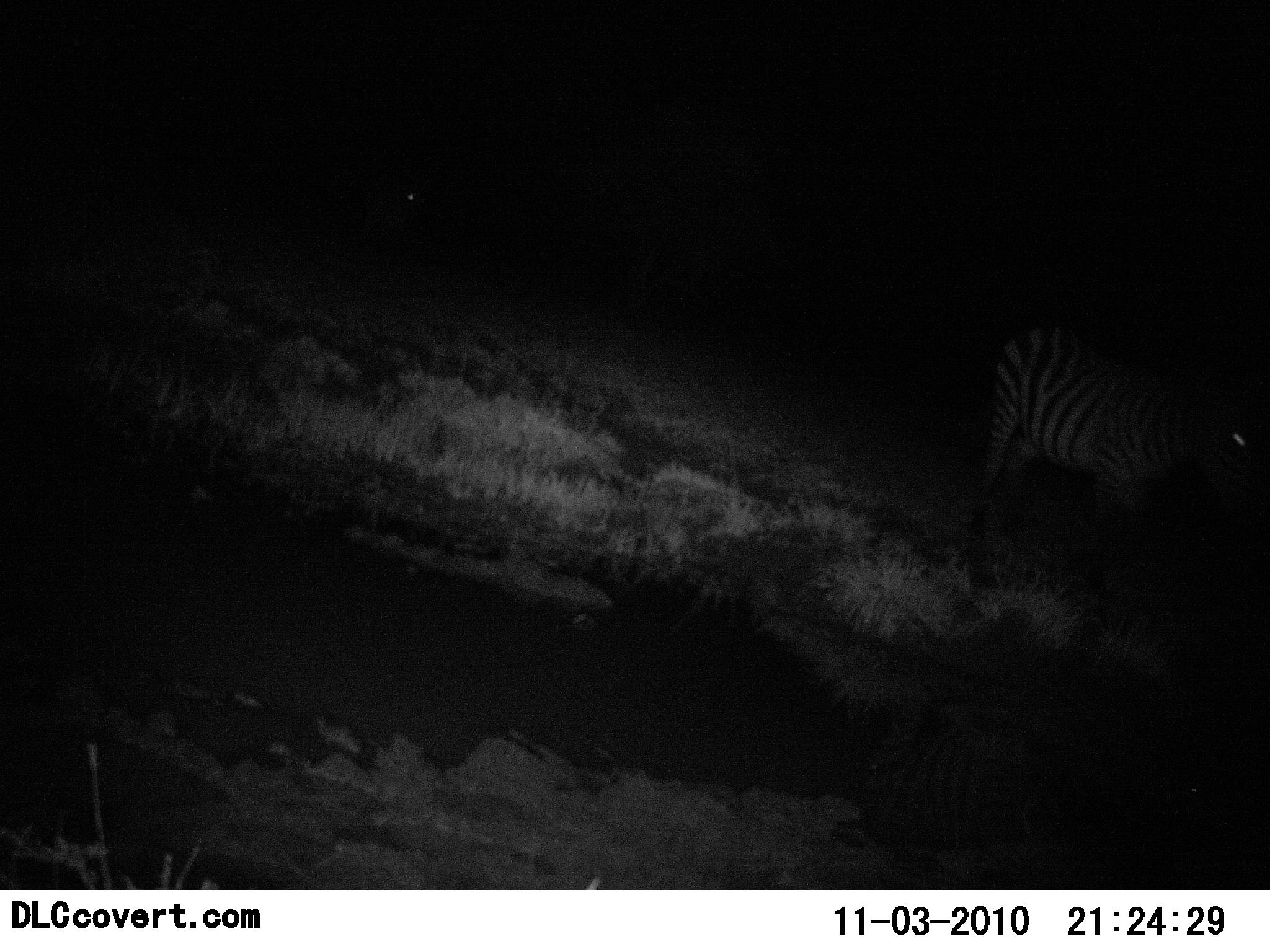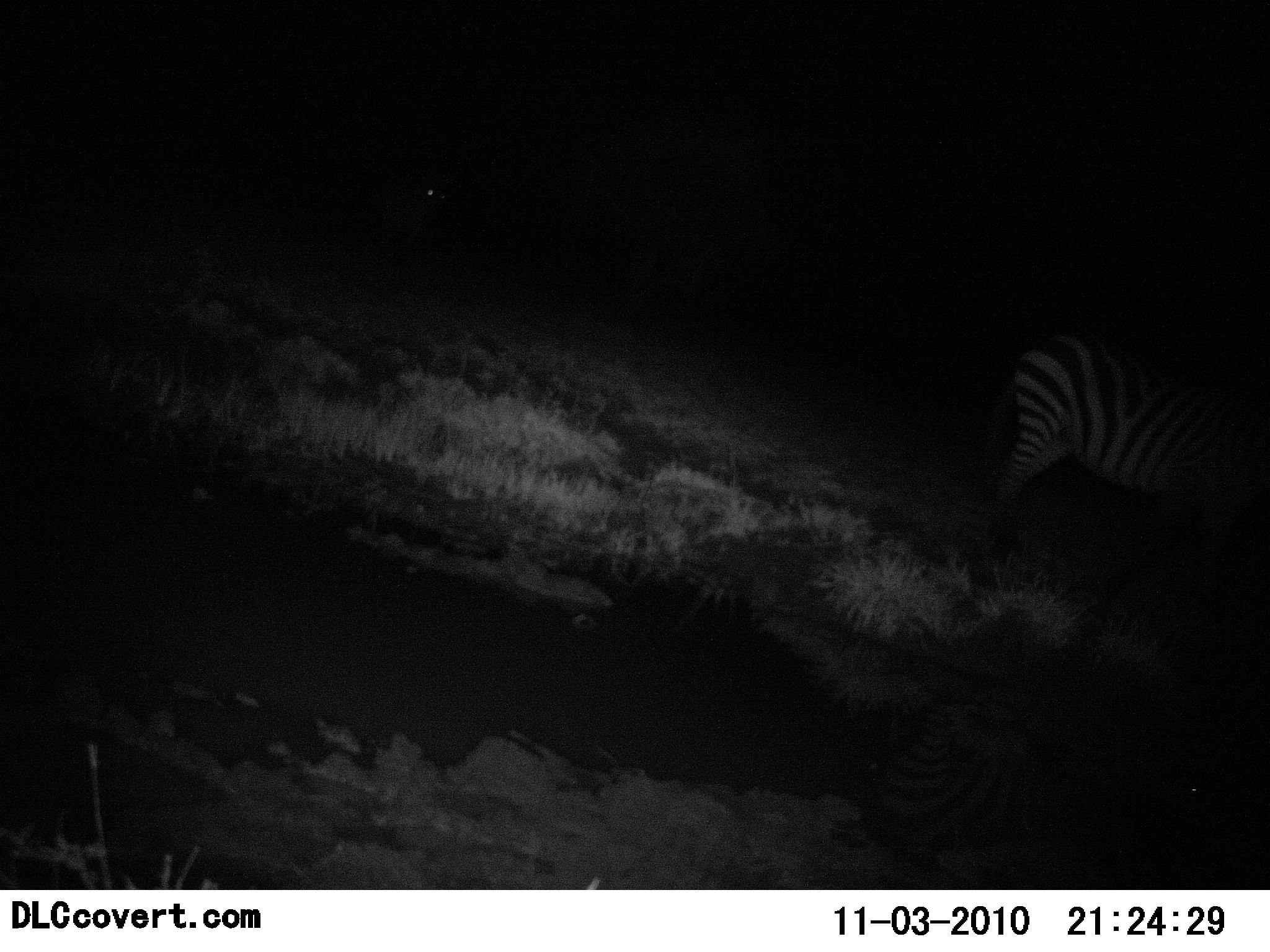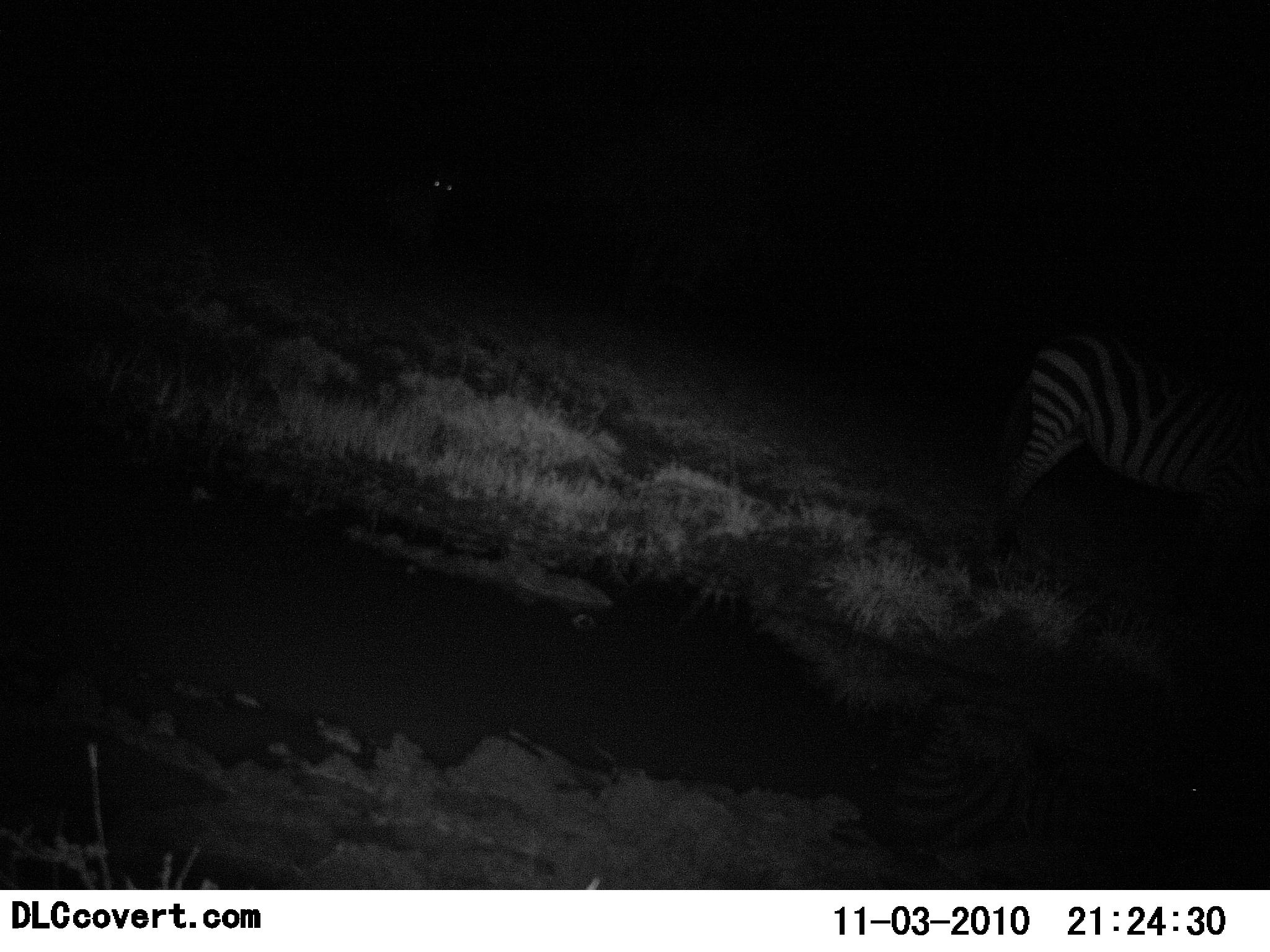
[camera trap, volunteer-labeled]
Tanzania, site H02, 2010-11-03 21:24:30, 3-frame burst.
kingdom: Animalia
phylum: Chordata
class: Mammalia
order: Perissodactyla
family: Equidae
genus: Equus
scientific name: Equus quagga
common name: plains zebra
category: zebra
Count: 1.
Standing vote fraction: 62%.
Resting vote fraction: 0%.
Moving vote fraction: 38%.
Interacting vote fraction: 0%.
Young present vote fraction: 0%.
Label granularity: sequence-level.